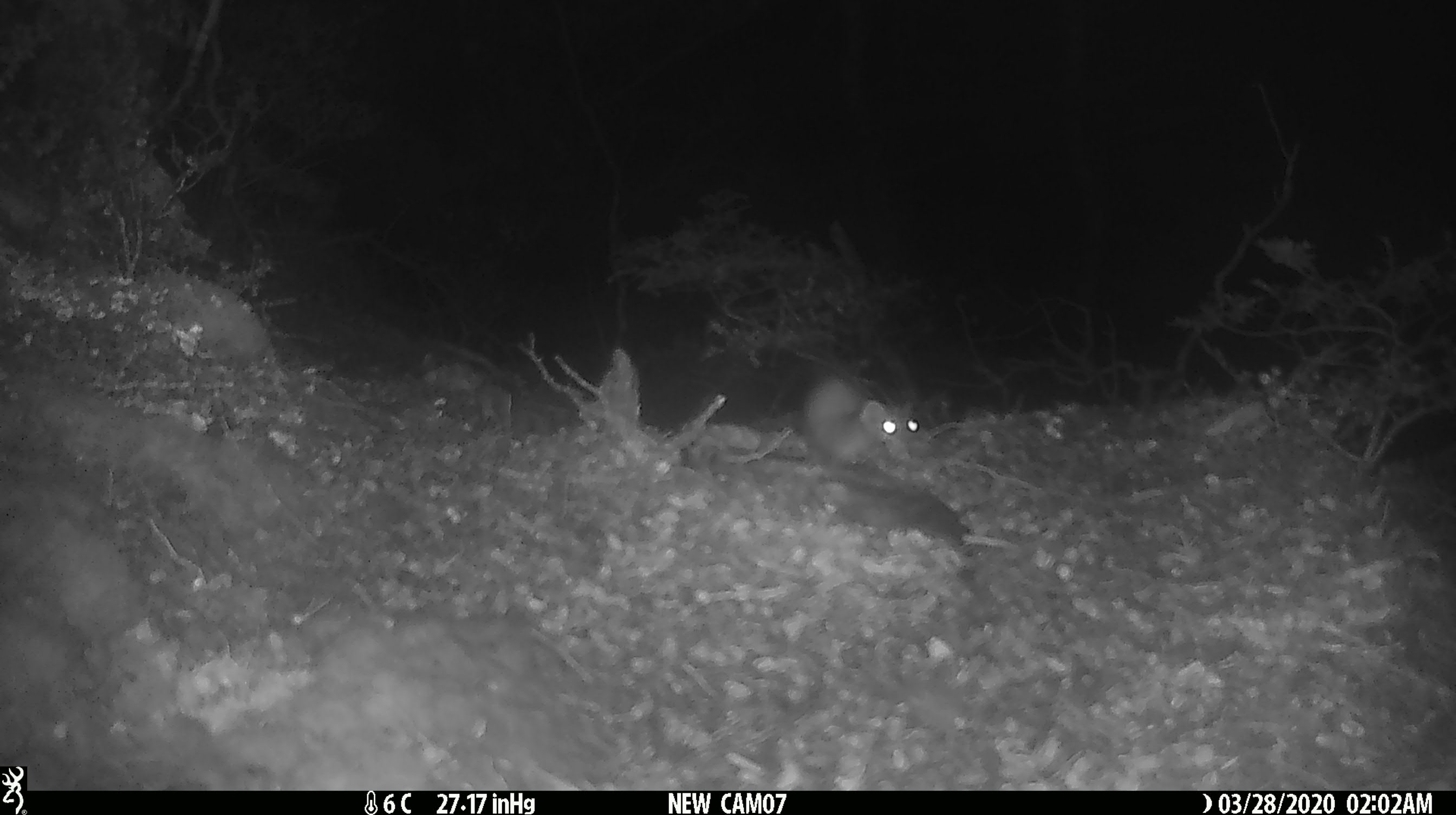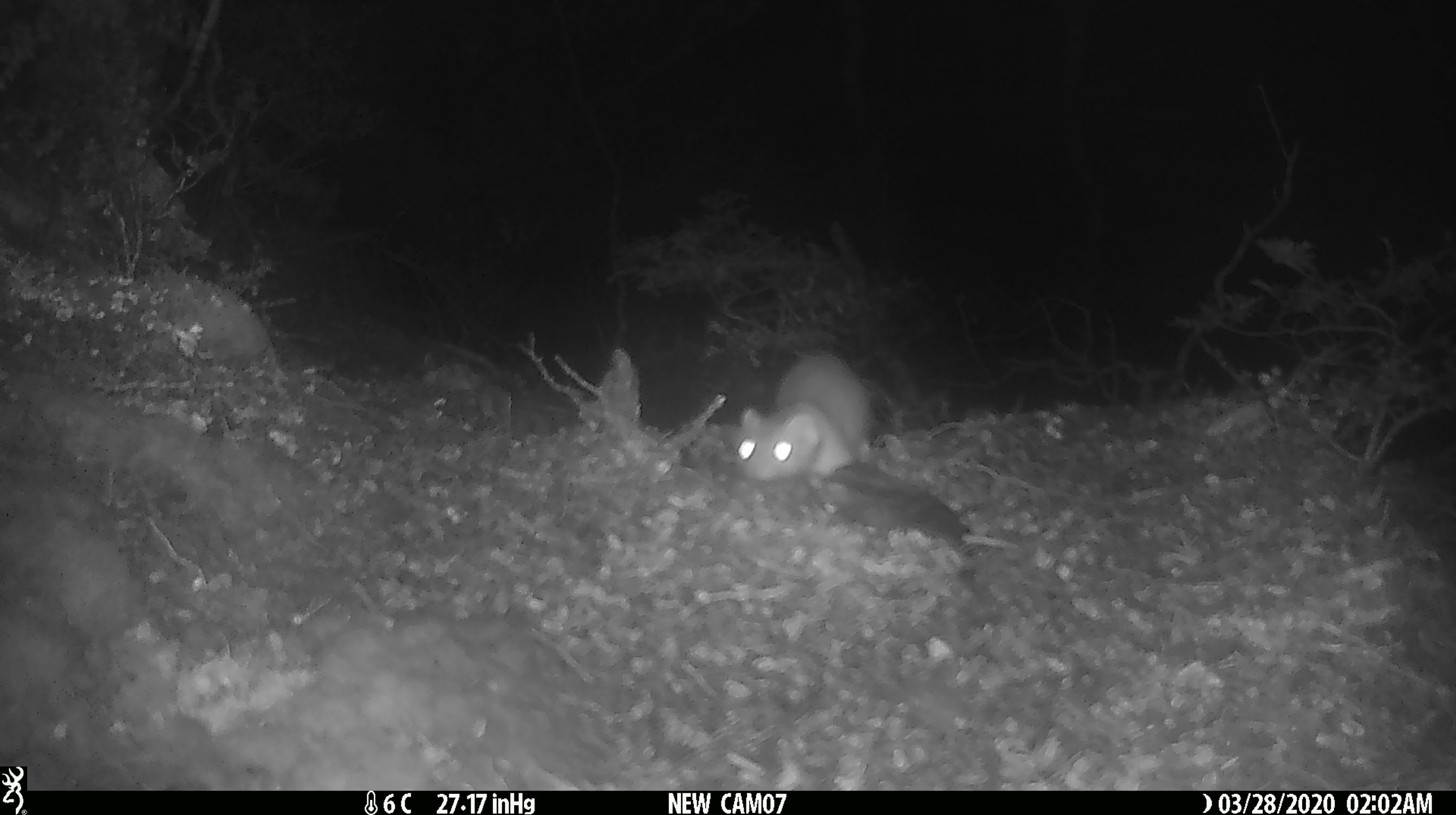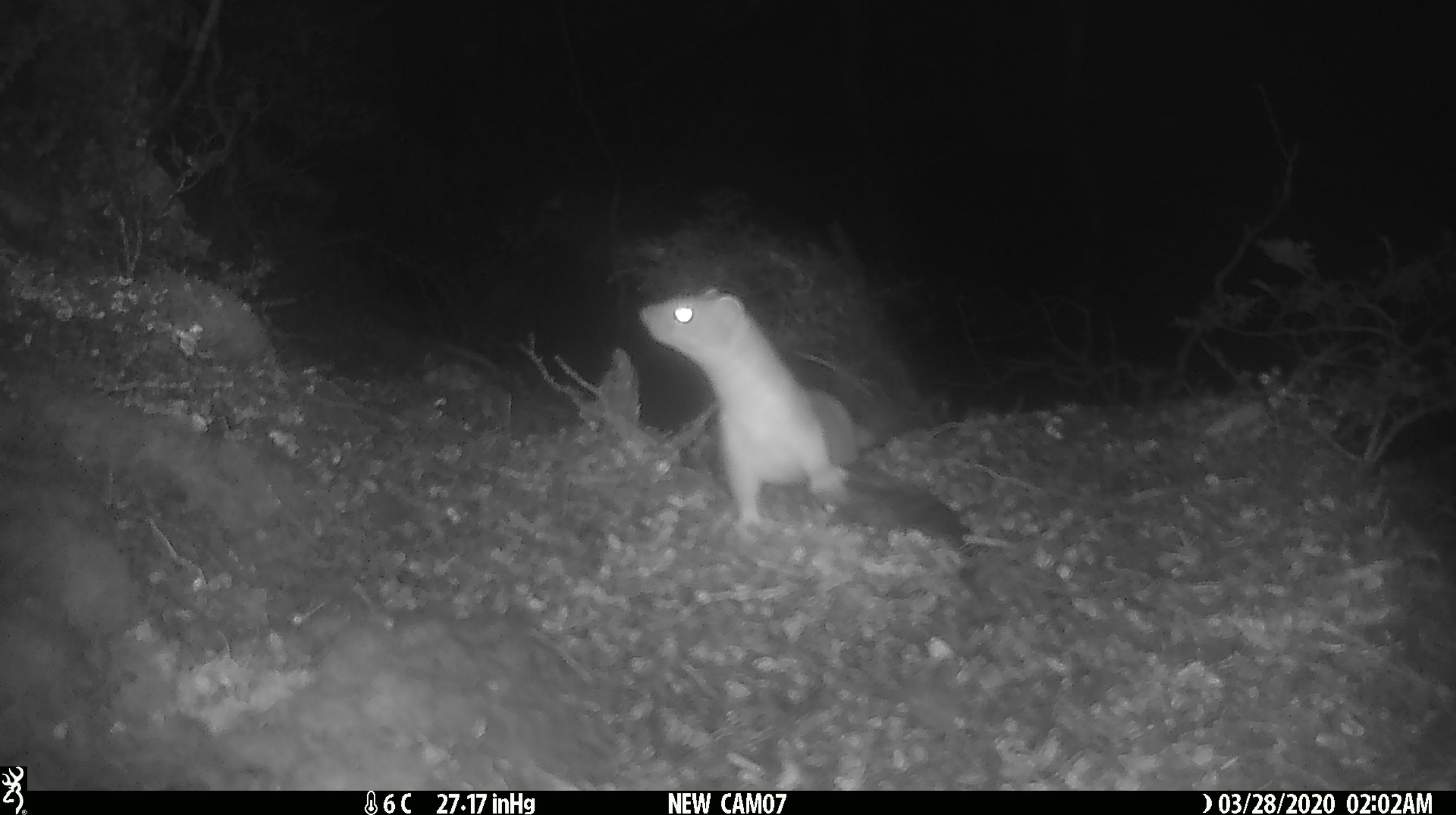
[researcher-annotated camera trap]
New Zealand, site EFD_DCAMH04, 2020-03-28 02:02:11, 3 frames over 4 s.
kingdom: Animalia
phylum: Chordata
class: Mammalia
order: Carnivora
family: Mustelidae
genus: Mustela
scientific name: Mustela erminea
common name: stoat